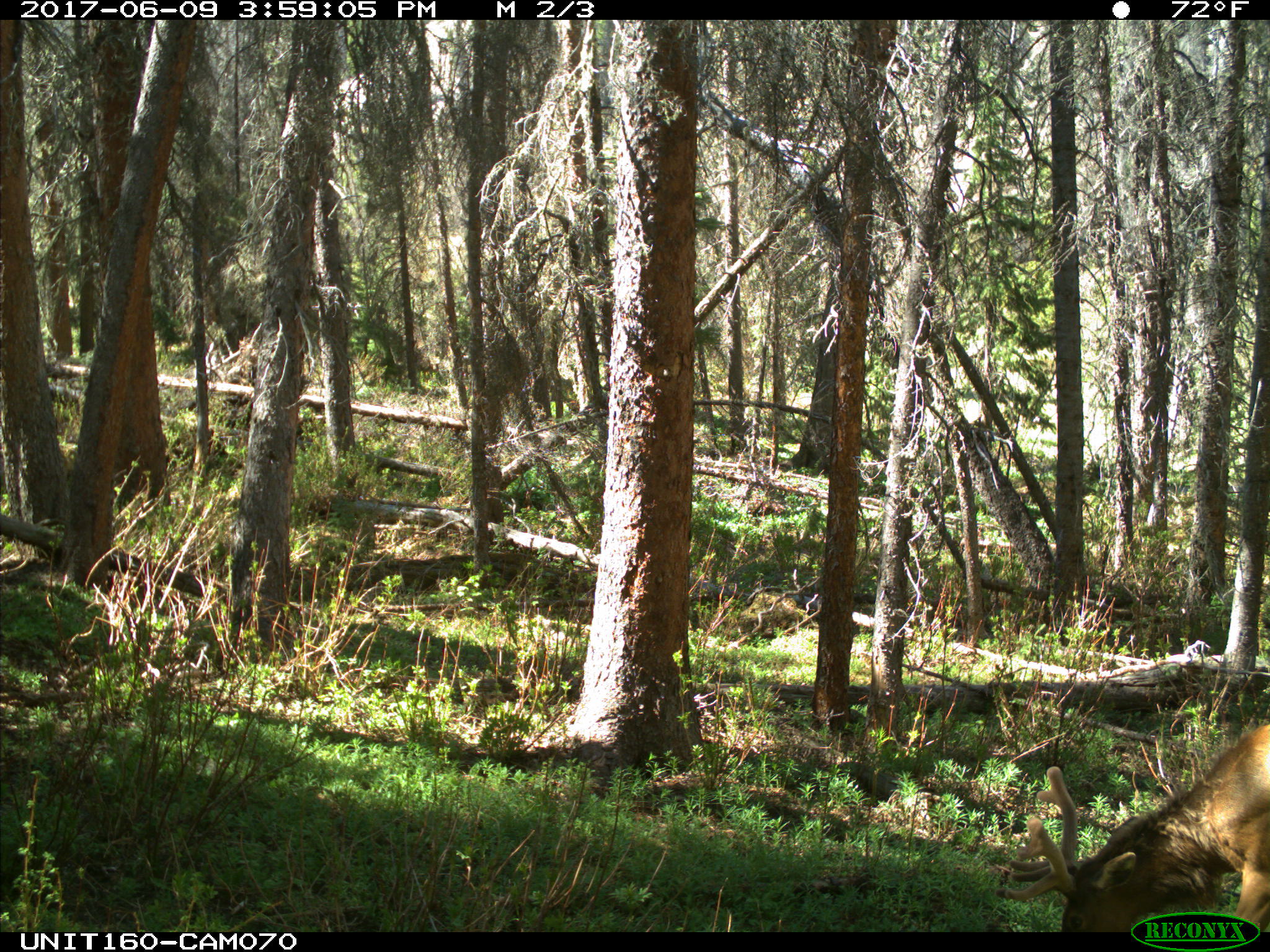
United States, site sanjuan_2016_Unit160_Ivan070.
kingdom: Animalia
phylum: Chordata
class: Mammalia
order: Artiodactyla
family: Cervidae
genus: Cervus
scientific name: Cervus elaphus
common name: red deer